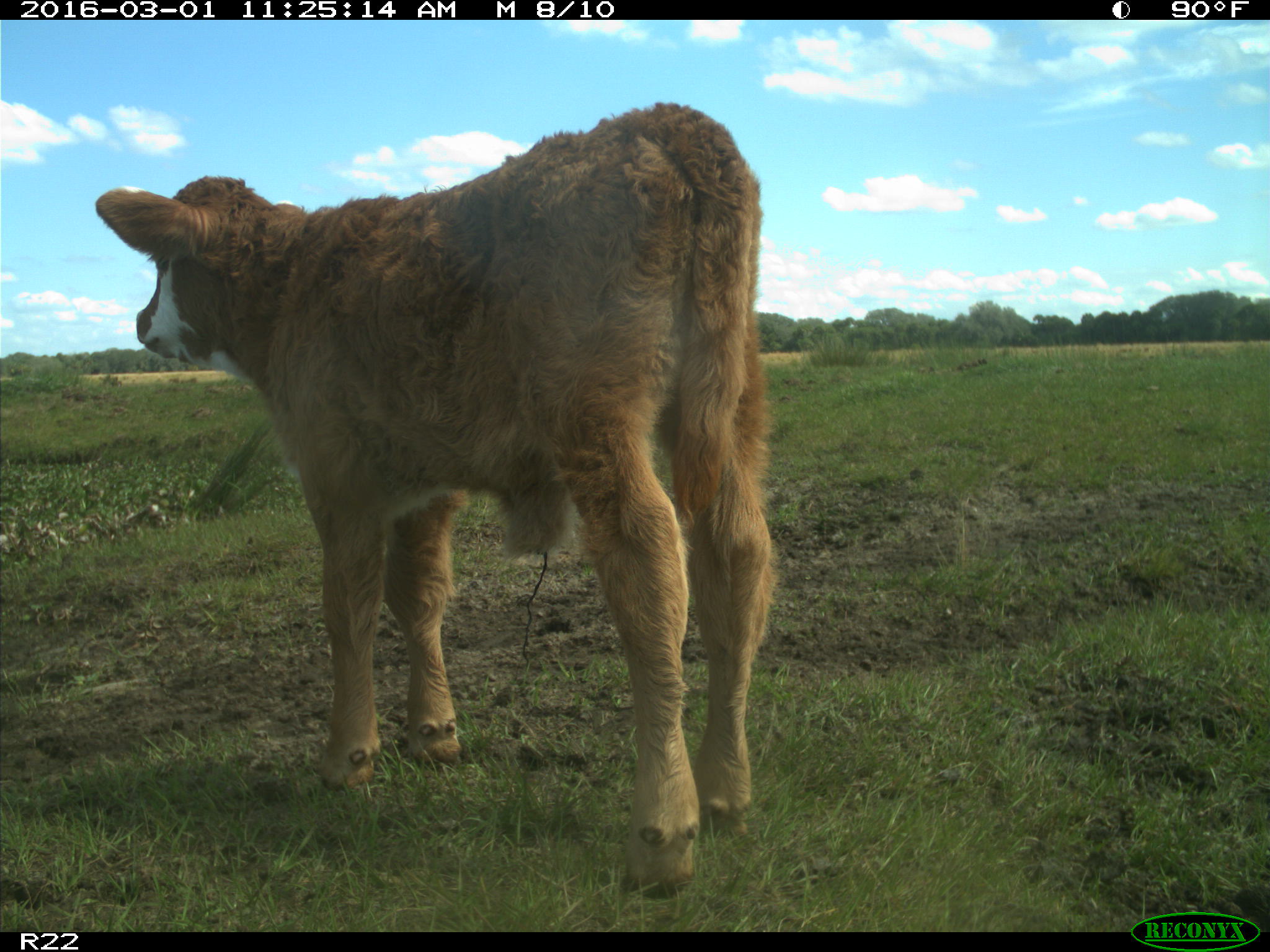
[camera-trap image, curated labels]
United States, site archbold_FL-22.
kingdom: Animalia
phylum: Chordata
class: Mammalia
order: Artiodactyla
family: Bovidae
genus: Bos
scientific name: Bos taurus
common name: domestic cow